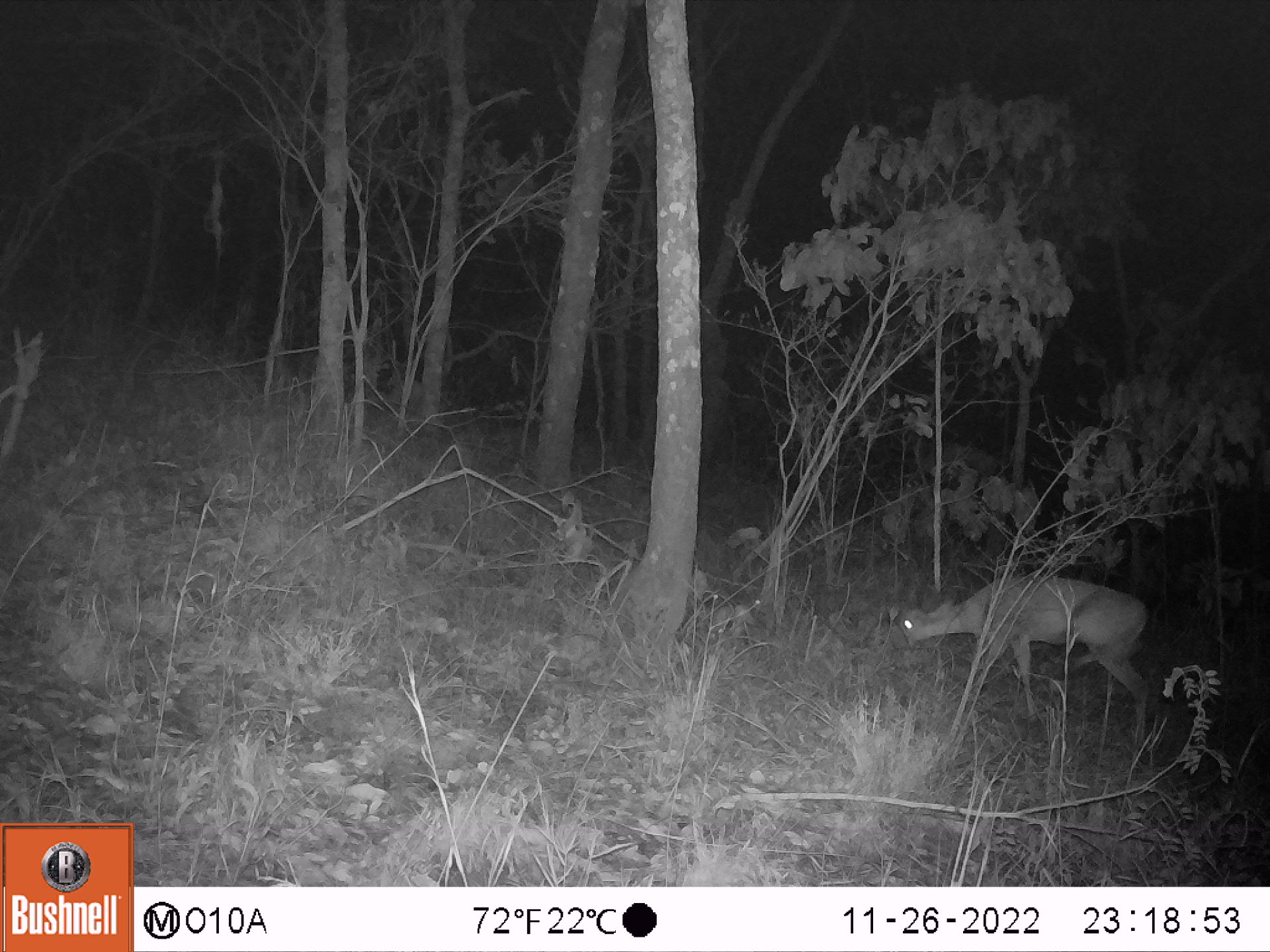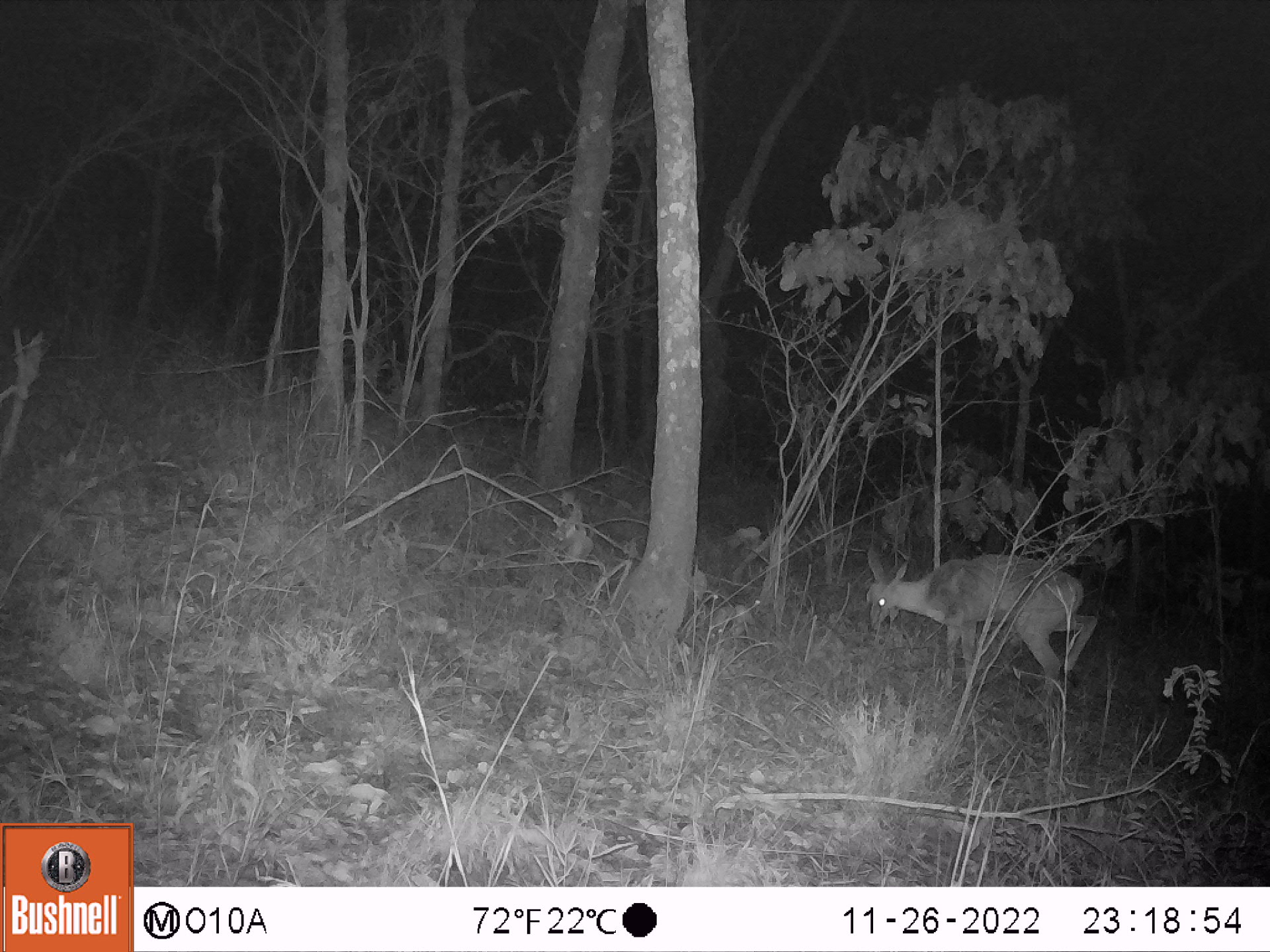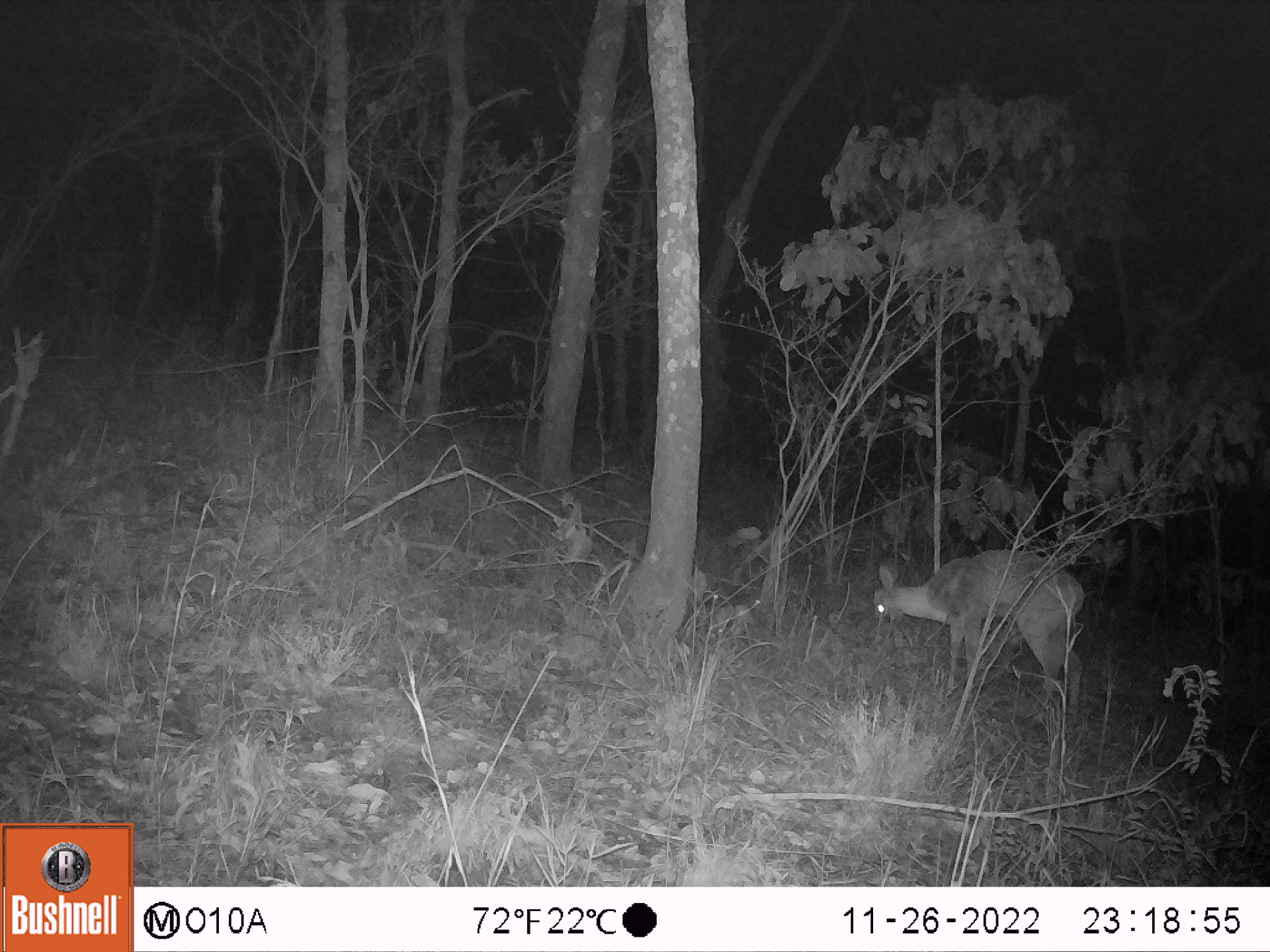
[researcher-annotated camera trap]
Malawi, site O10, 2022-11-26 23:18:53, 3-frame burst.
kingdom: Animalia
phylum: Chordata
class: Mammalia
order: Artiodactyla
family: Bovidae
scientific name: Antilopinae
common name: small antelope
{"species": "small antelope (Antilopinae)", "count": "1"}